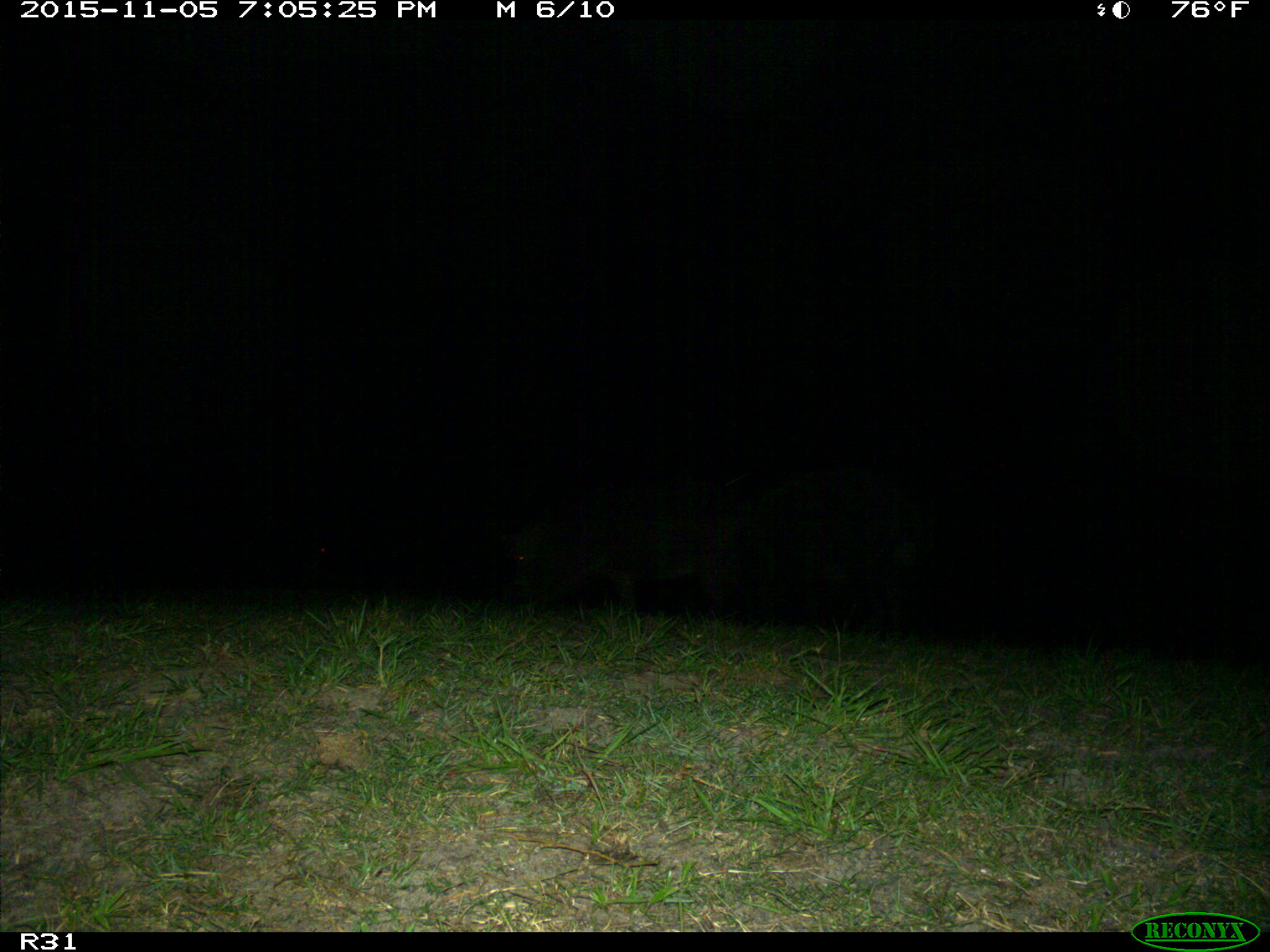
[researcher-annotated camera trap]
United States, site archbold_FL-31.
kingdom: Animalia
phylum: Chordata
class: Mammalia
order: Artiodactyla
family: Suidae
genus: Sus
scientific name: Sus scrofa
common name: wild boar